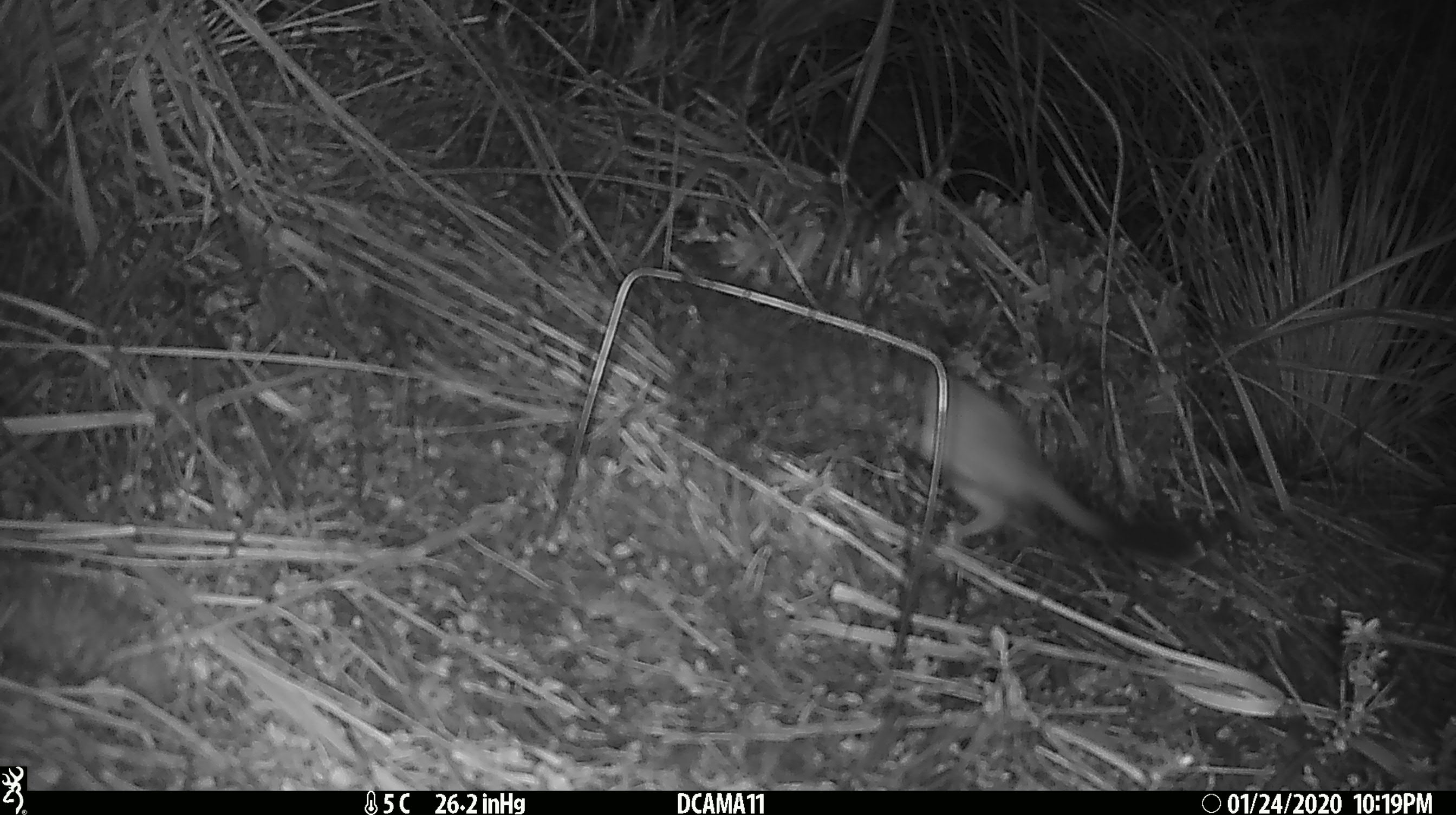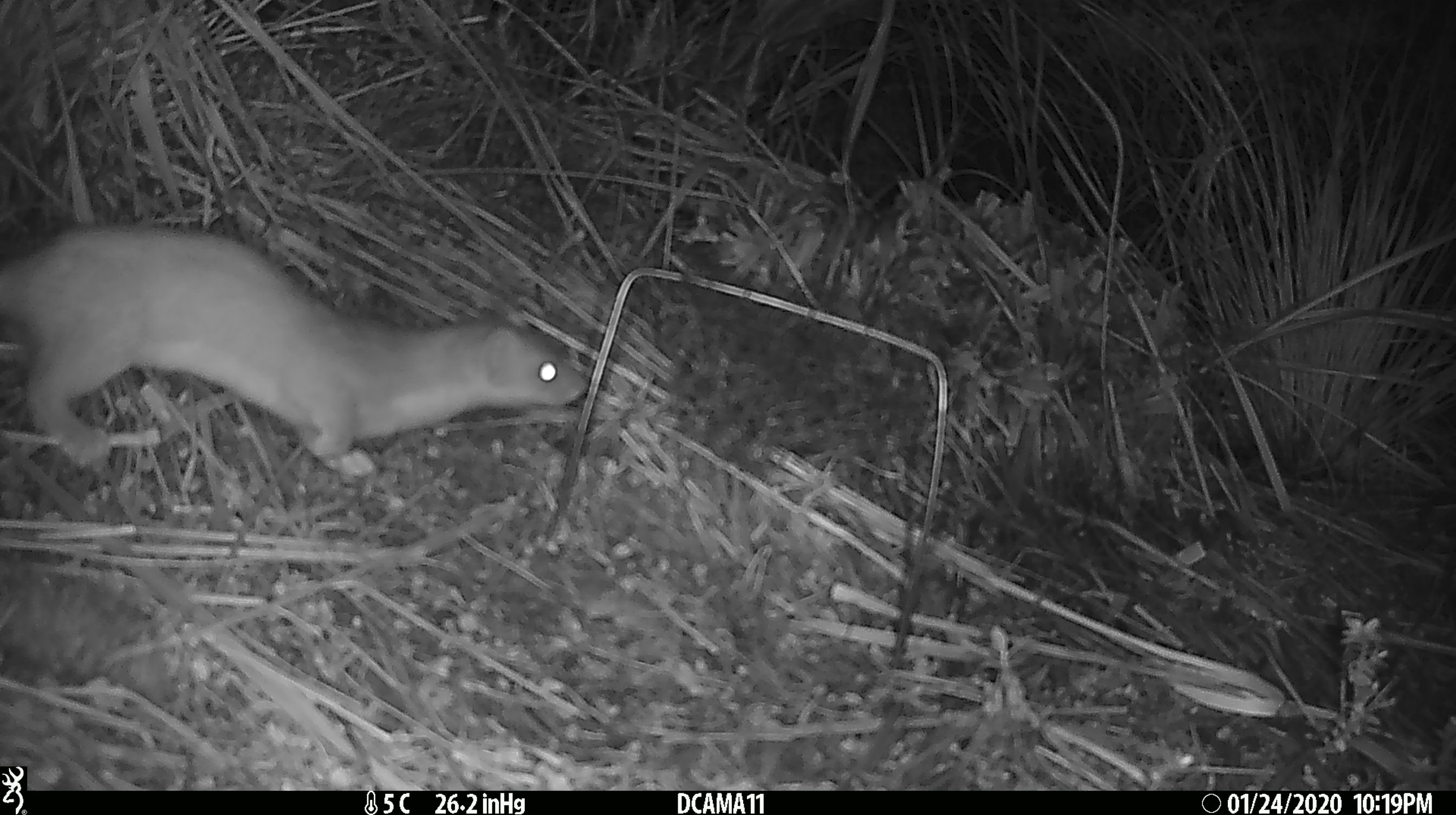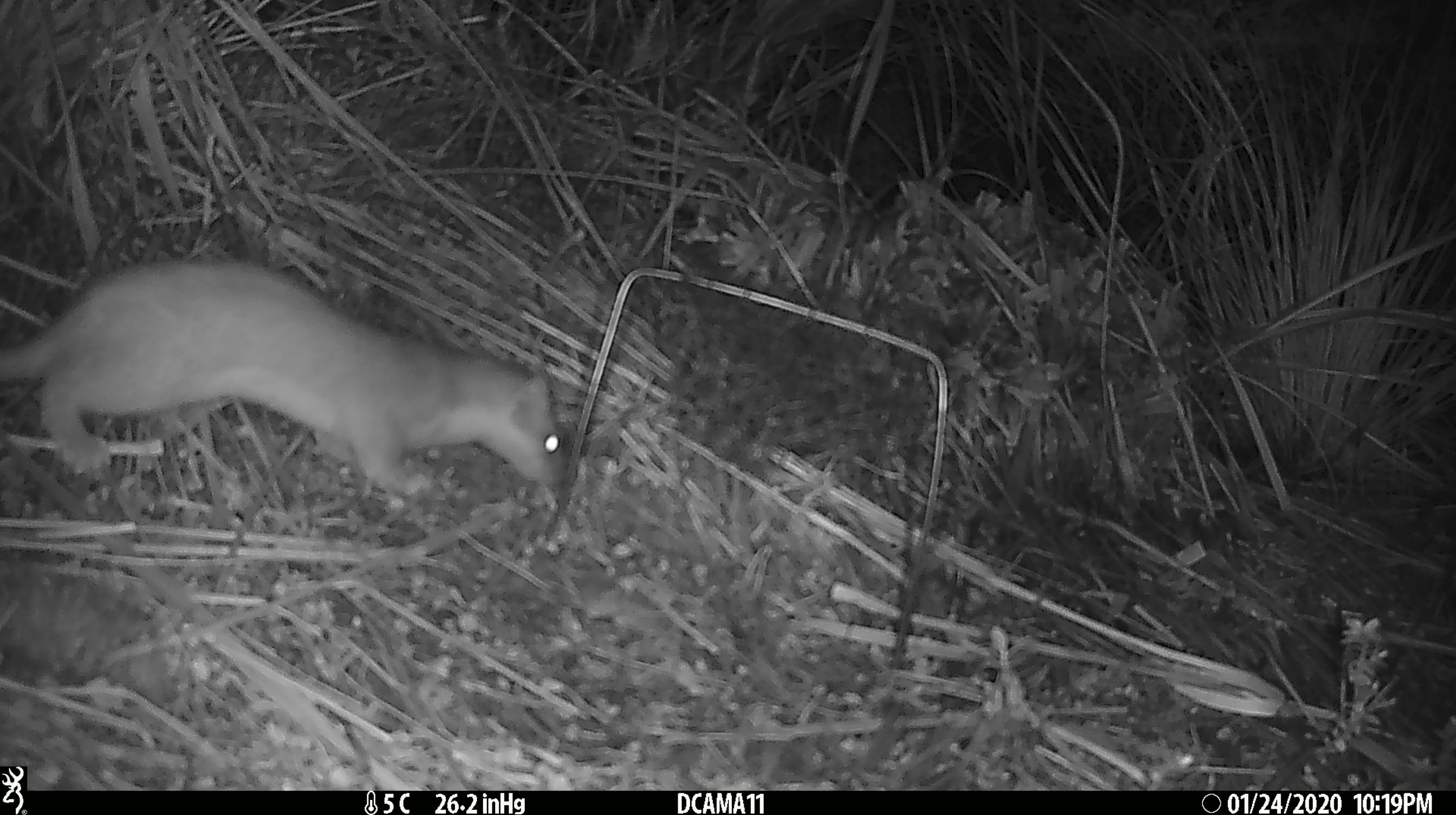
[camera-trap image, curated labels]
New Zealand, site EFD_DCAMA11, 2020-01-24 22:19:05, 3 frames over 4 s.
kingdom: Animalia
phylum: Chordata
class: Mammalia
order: Carnivora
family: Mustelidae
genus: Mustela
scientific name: Mustela erminea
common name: stoat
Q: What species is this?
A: Stoat (Mustela erminea).